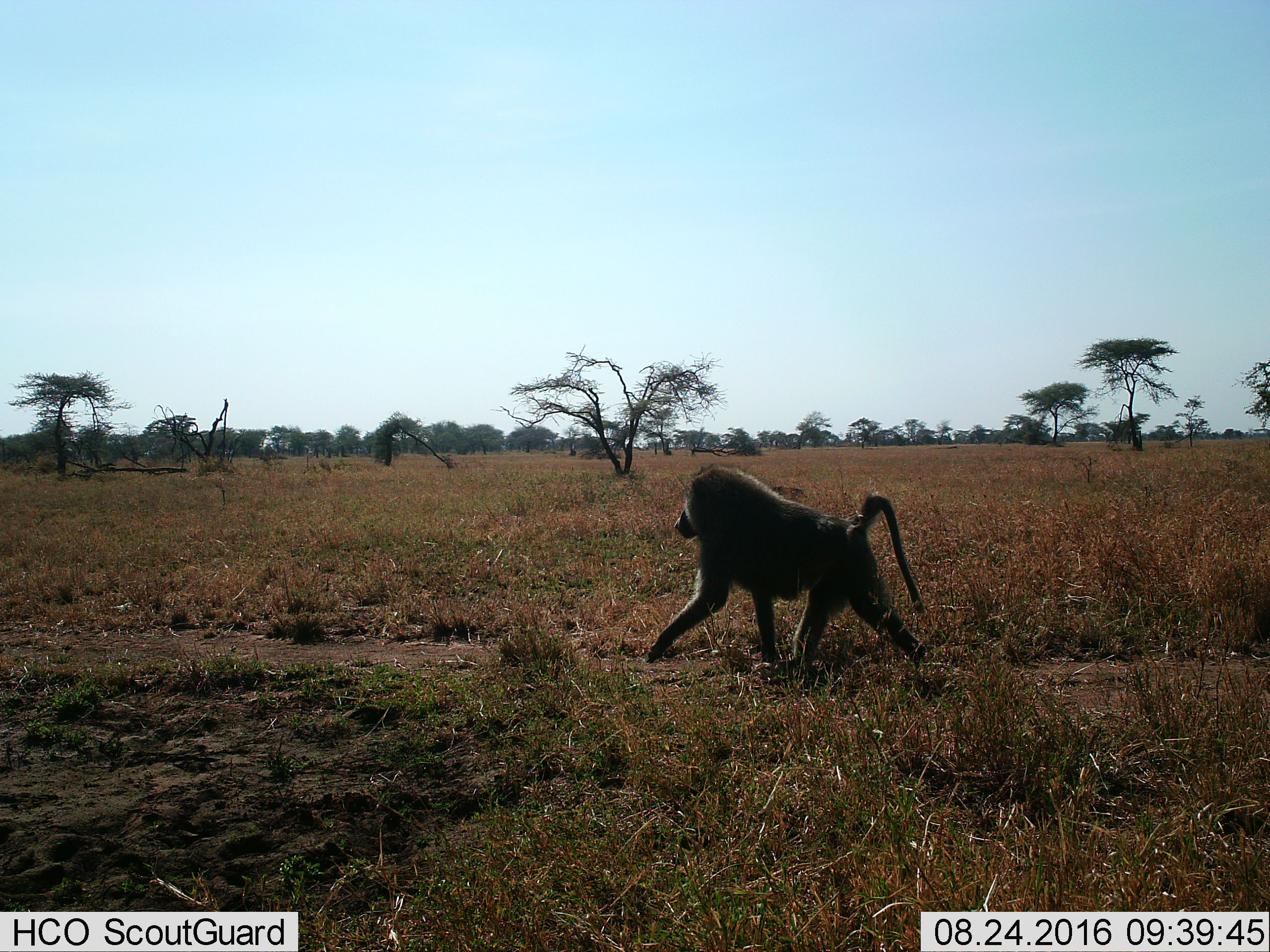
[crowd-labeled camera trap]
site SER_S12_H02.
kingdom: Animalia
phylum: Chordata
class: Mammalia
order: Primates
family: Cercopithecidae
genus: Papio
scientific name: Papio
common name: baboon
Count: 1.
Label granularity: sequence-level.